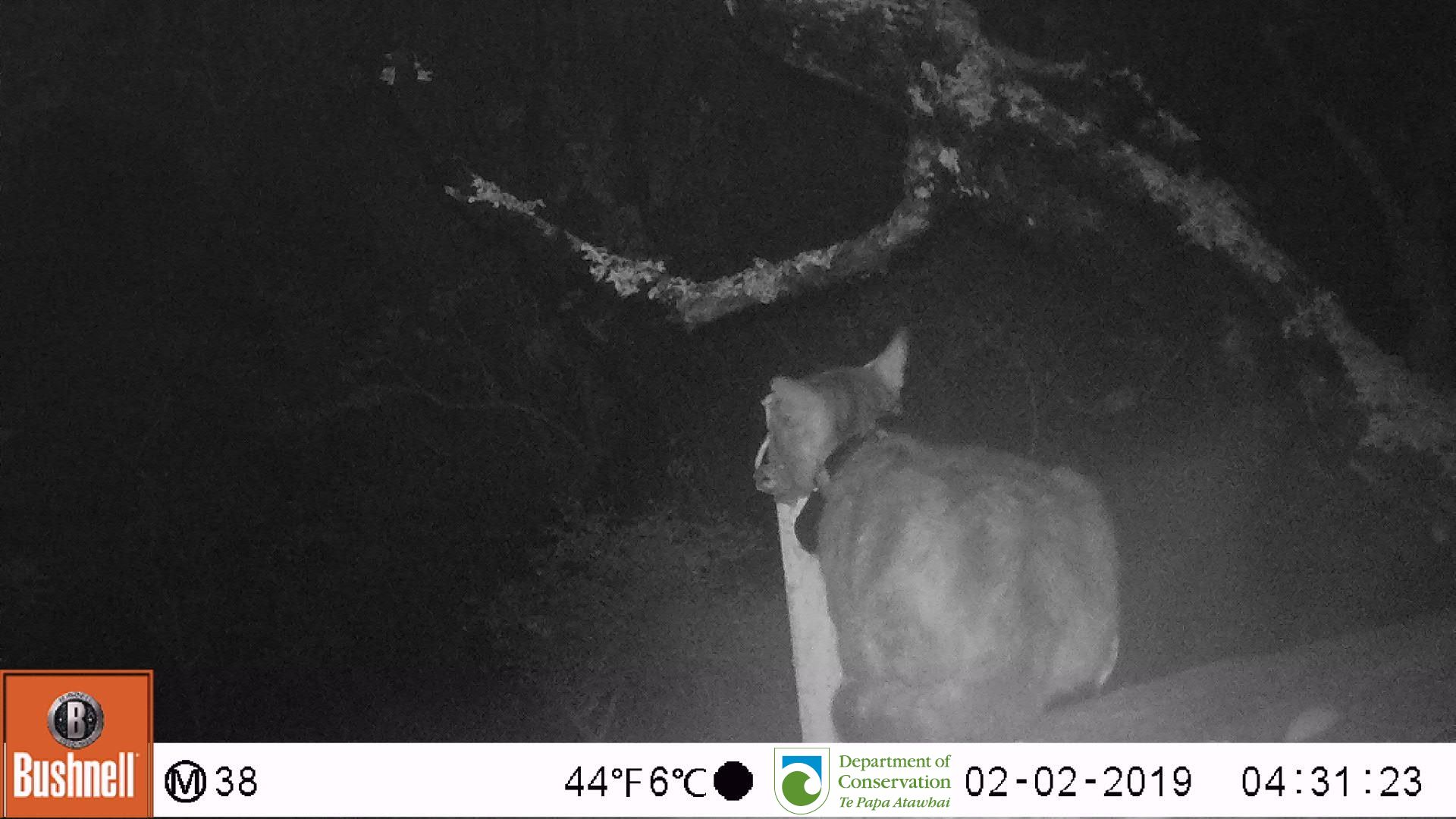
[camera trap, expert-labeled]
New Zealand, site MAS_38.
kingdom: Animalia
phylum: Chordata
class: Mammalia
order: Carnivora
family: Felidae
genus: Felis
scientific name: Felis catus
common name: domestic cat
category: cat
Cat (domestic cat) (Felis catus).